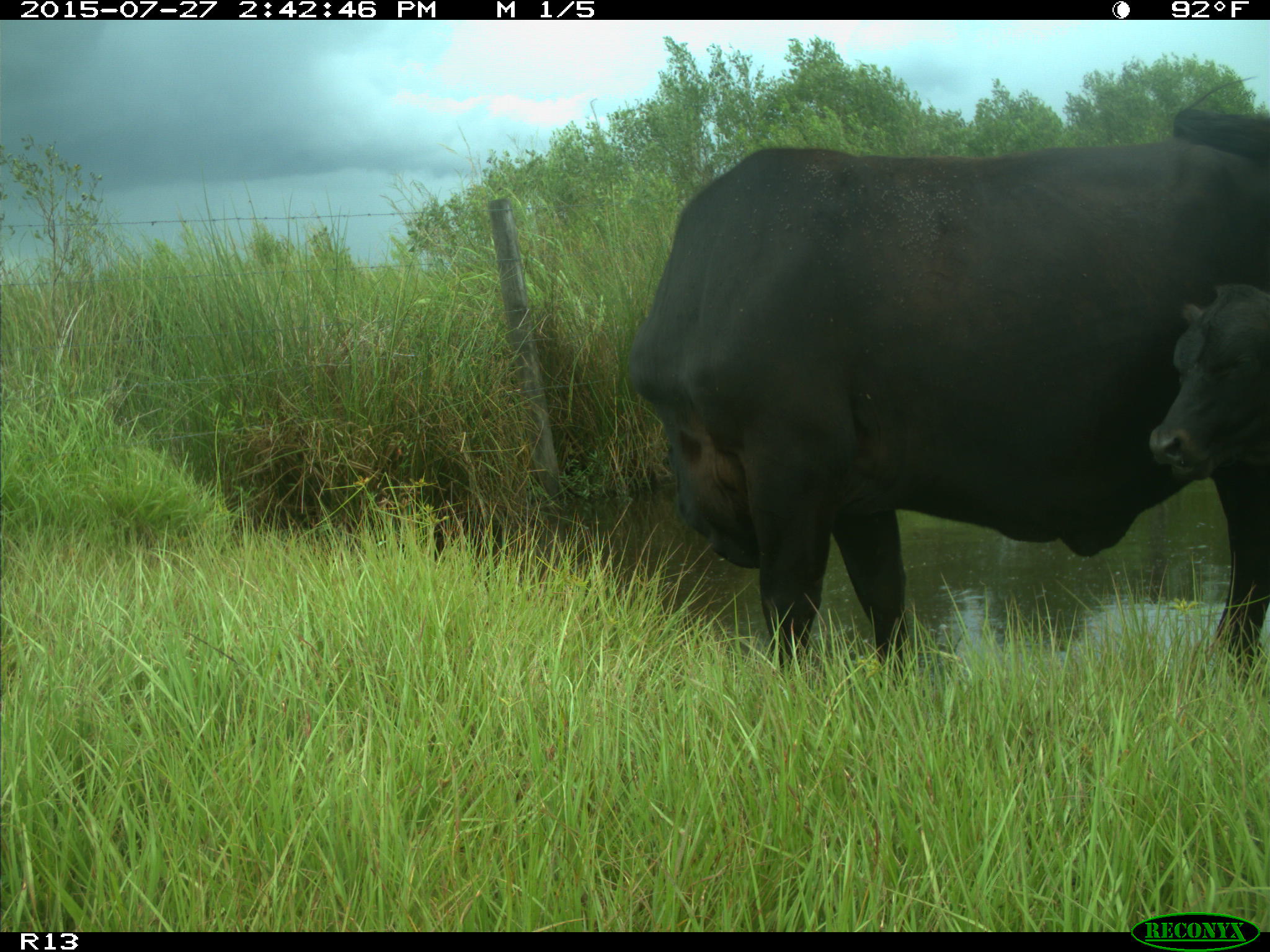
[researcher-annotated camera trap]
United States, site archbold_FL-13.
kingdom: Animalia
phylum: Chordata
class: Mammalia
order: Artiodactyla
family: Bovidae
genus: Bos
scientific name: Bos taurus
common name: domestic cow